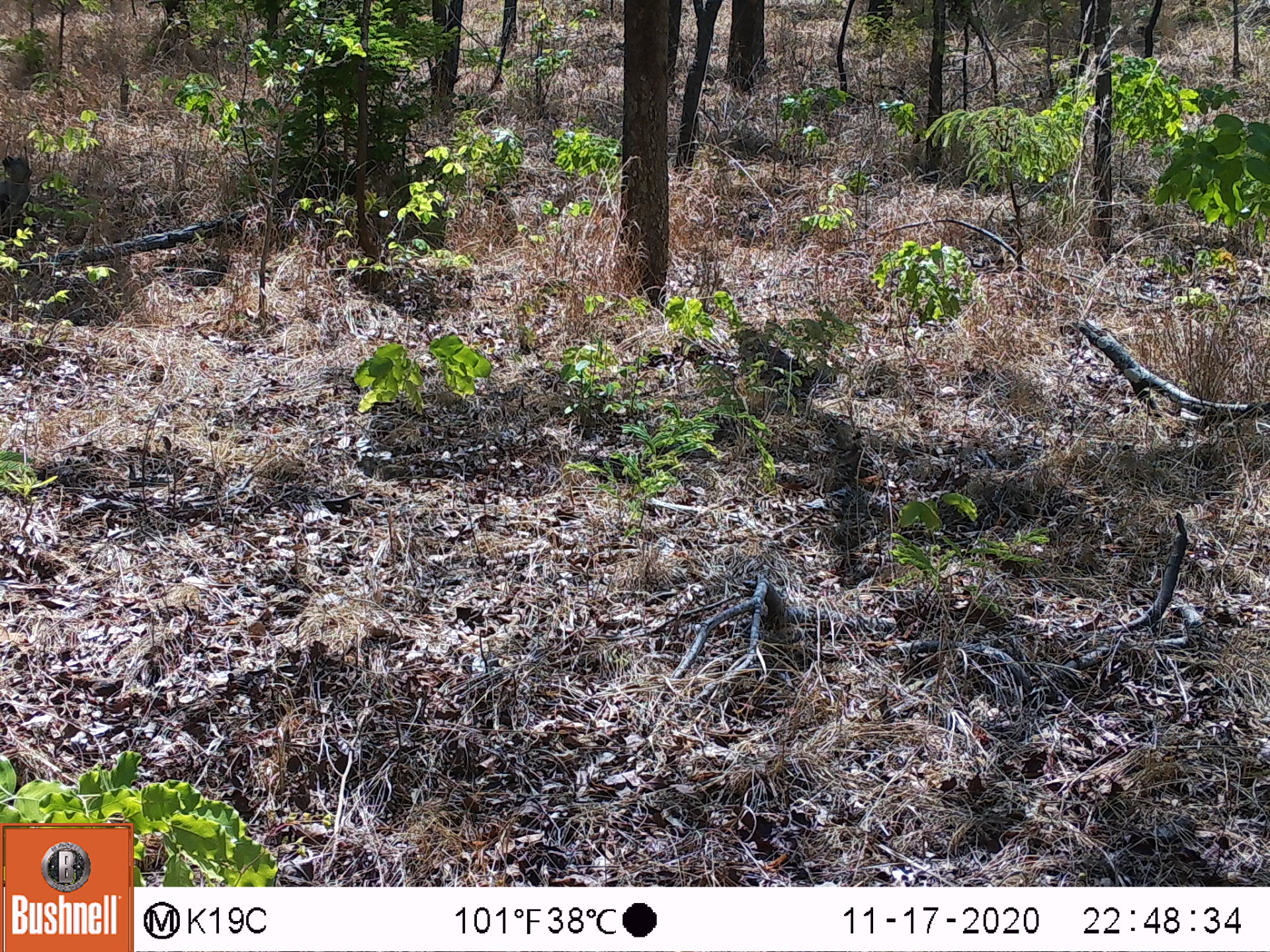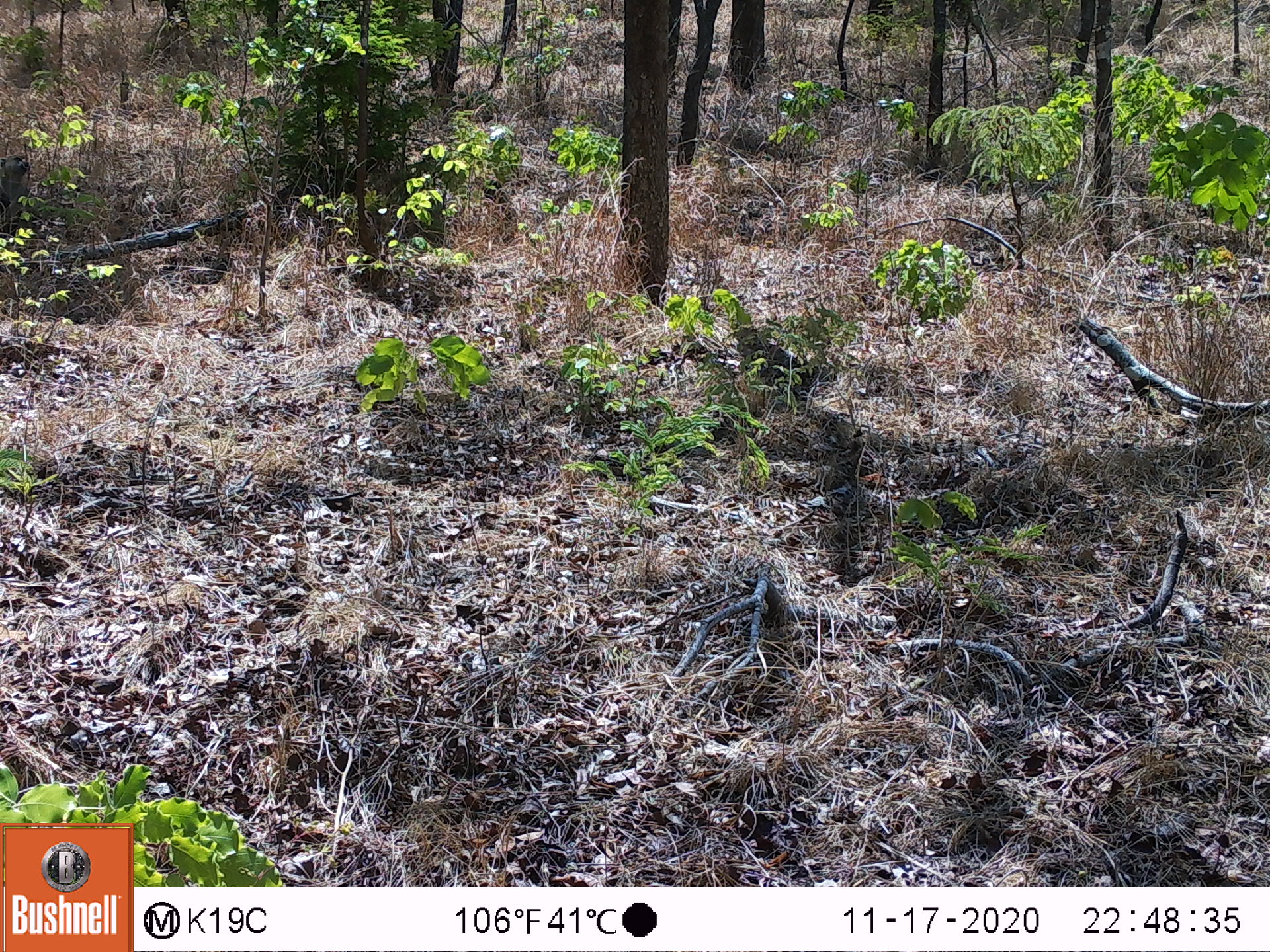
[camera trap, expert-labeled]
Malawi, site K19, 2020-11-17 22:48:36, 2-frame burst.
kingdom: Animalia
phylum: Chordata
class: Mammalia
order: Primates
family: Cercopithecidae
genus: Papio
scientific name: Papio cynocephalus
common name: yellow baboon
Yellow baboon (Papio cynocephalus), count 1.